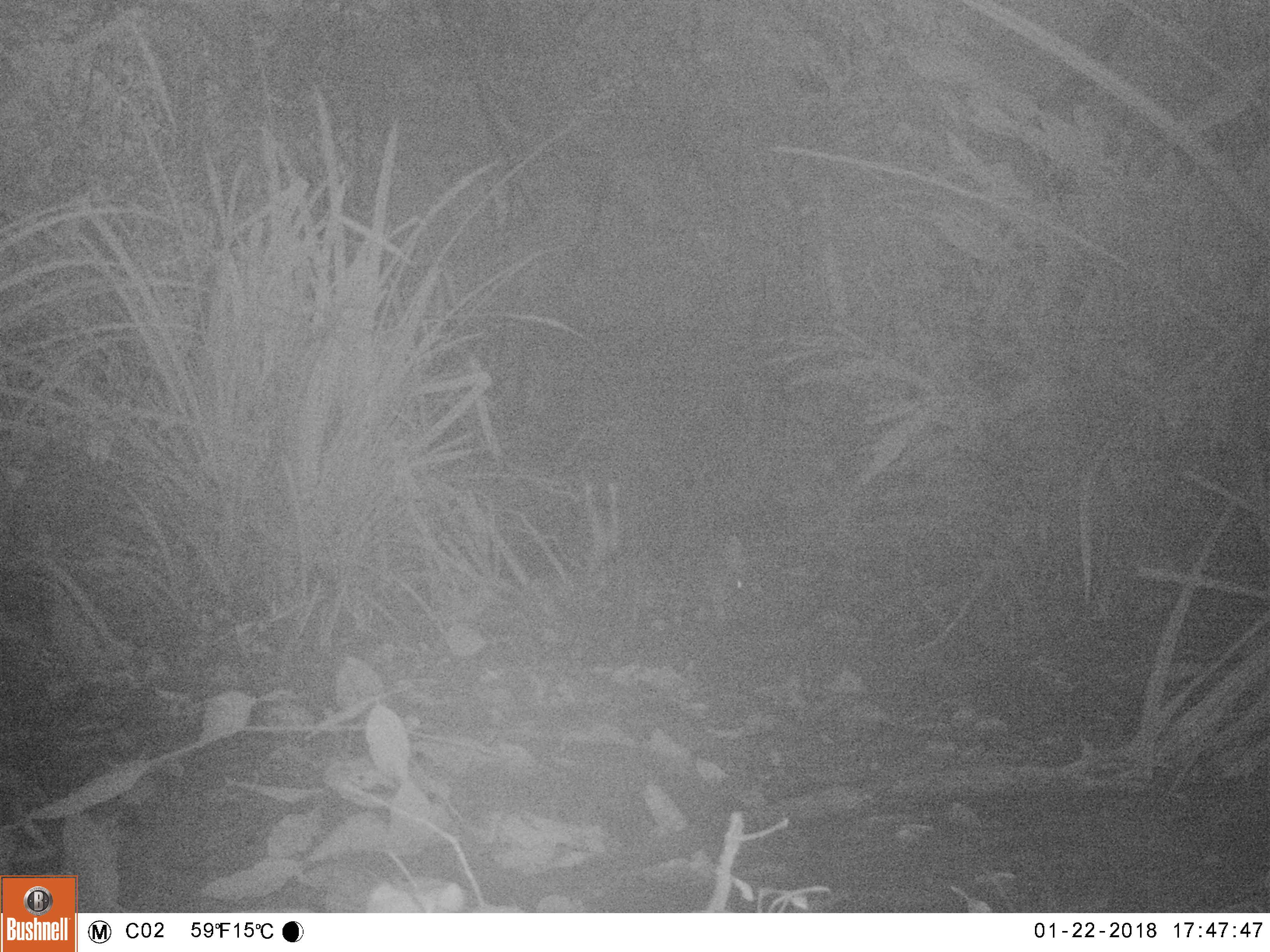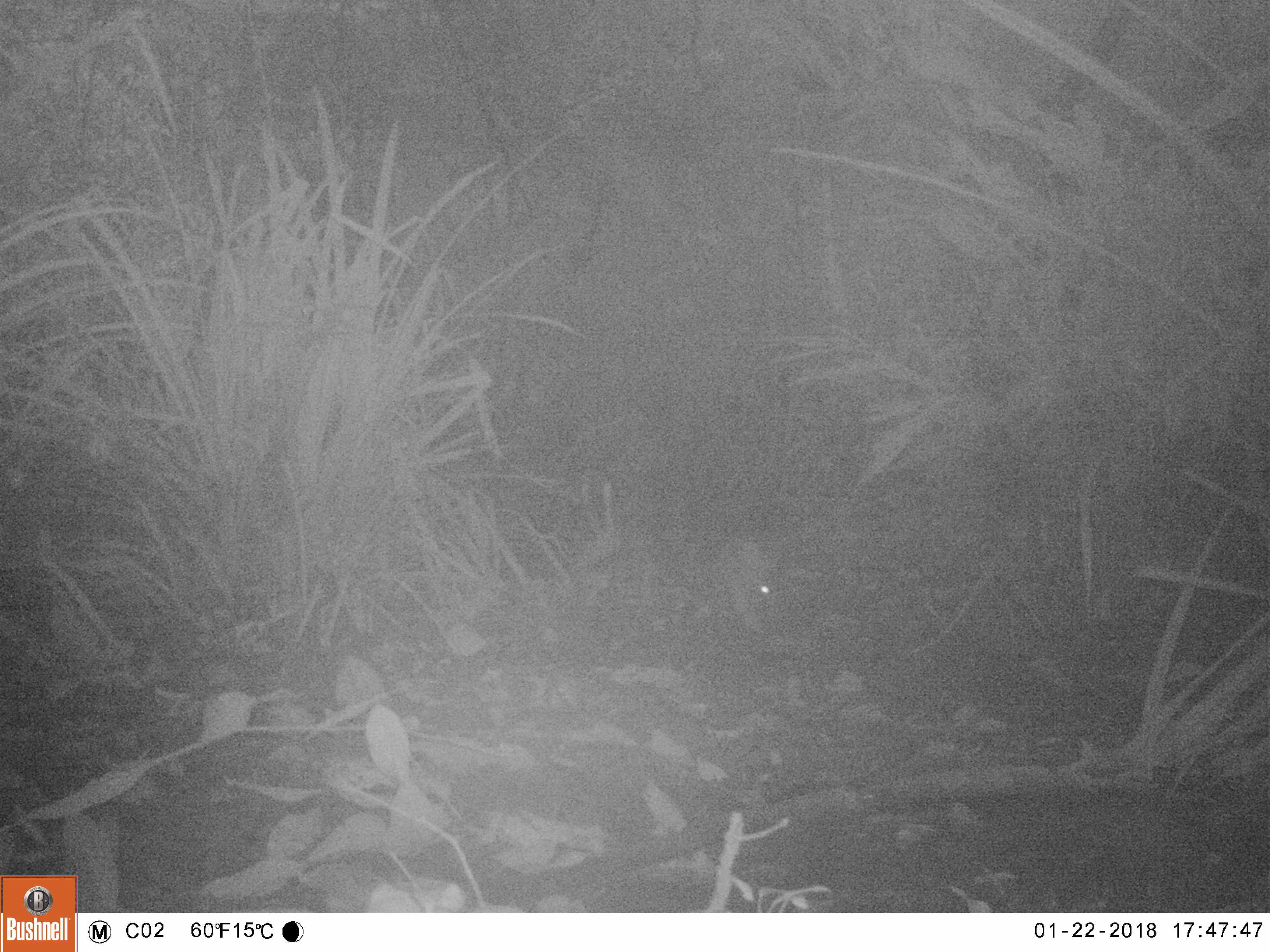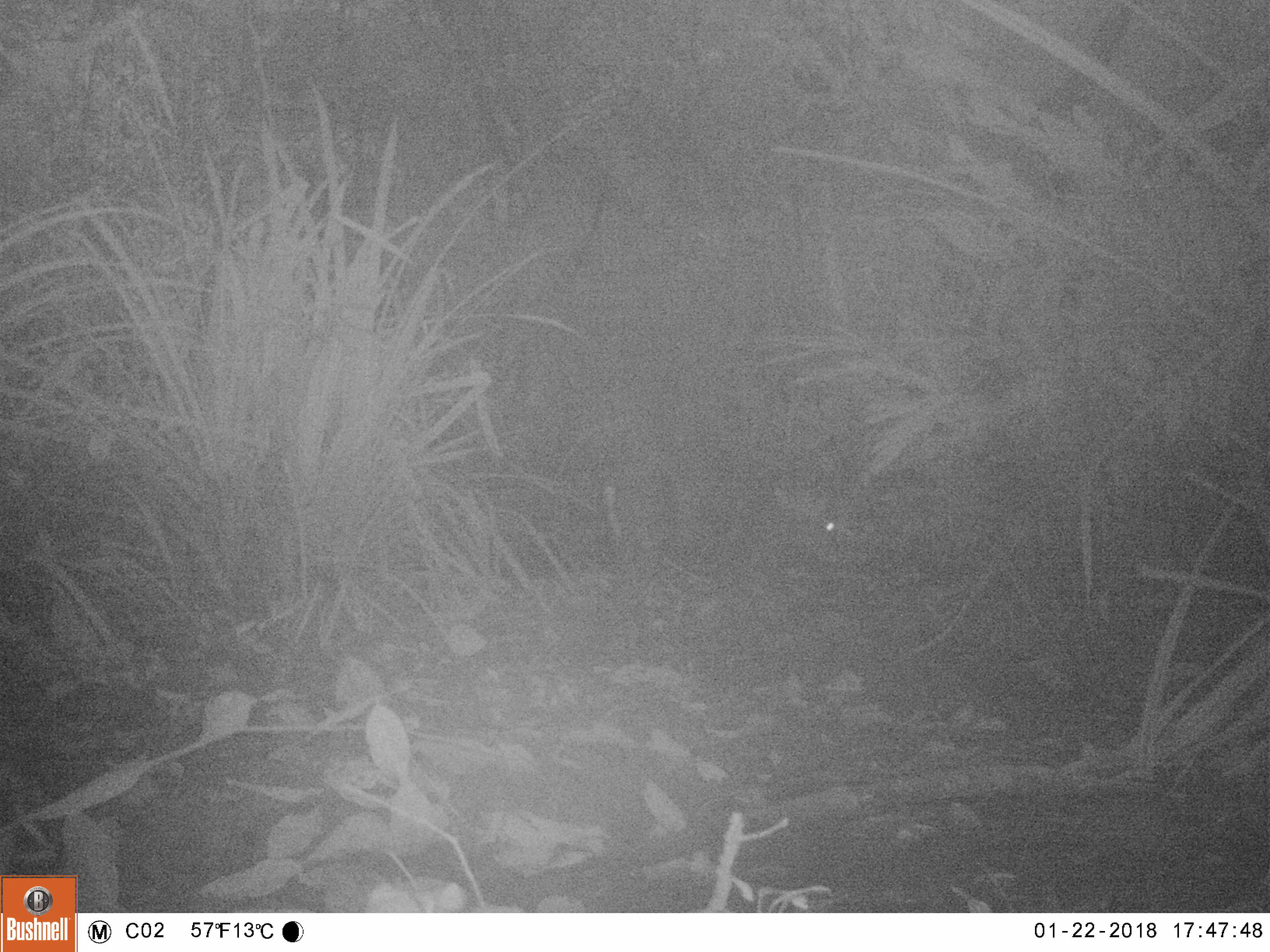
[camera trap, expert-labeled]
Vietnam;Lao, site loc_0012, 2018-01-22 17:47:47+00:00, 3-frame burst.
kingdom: Animalia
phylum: Chordata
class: Mammalia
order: Artiodactyla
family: Cervidae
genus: Muntiacus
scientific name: Muntiacus rooseveltorum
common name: roosevelt's muntjac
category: roosevelts muntjac group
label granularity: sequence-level